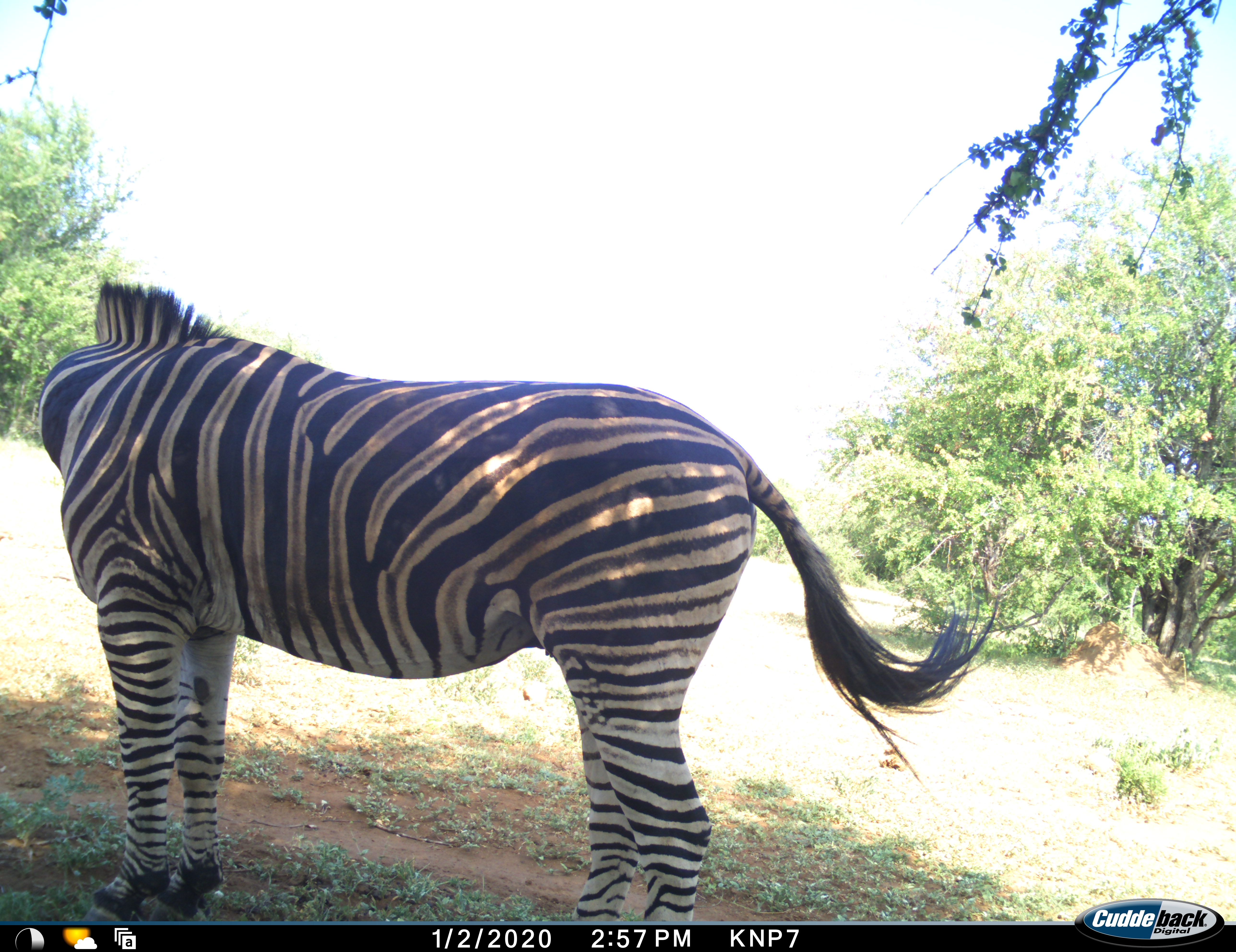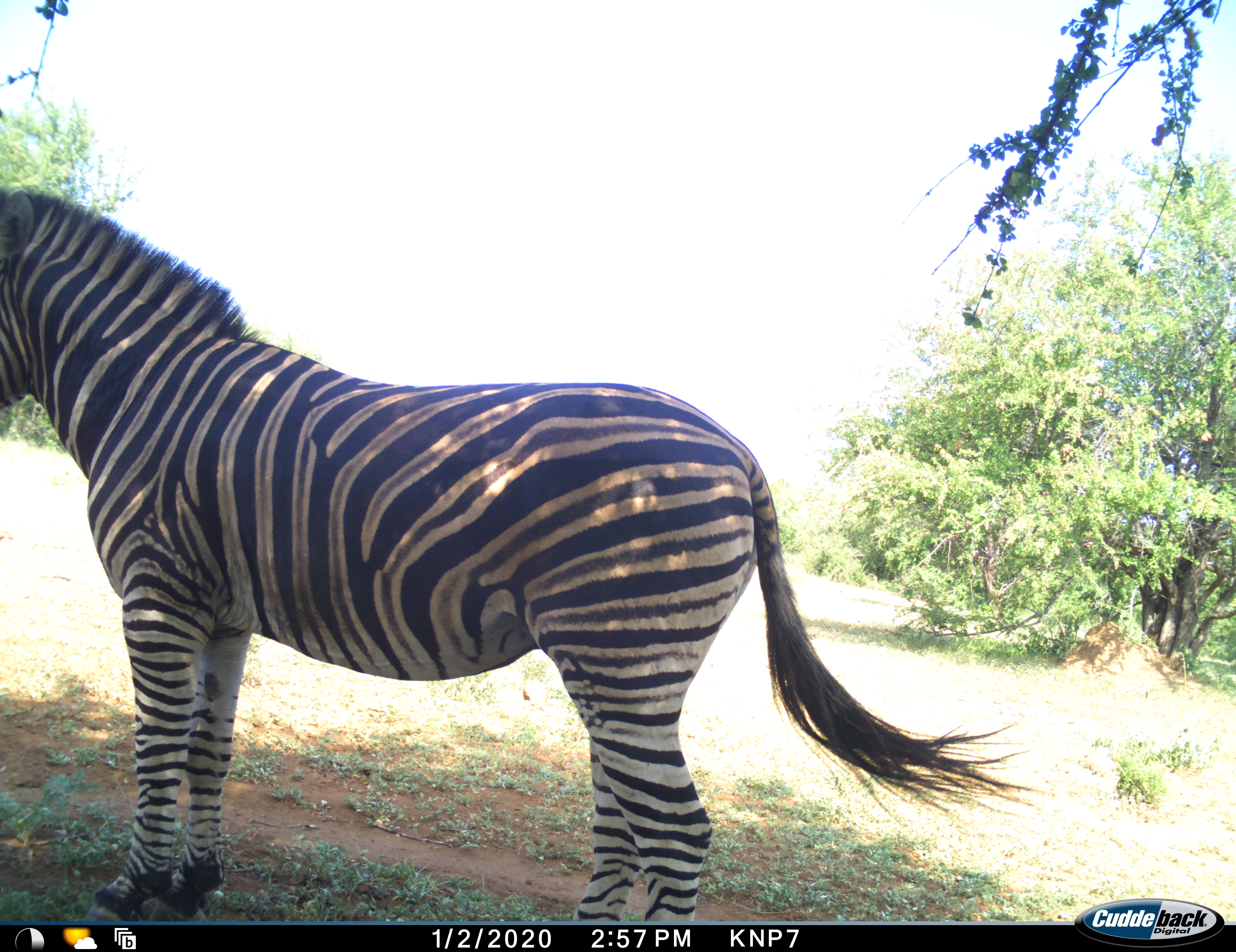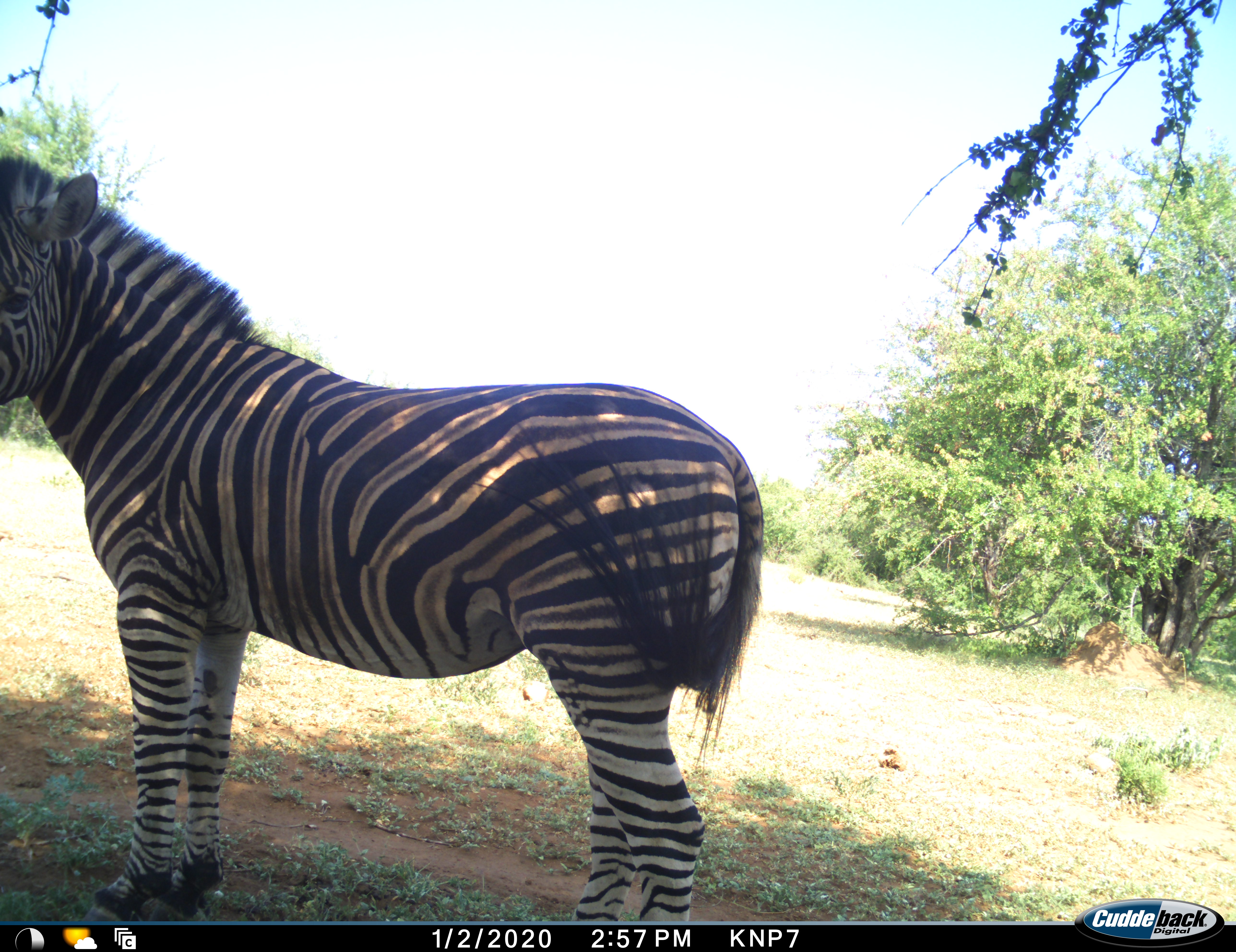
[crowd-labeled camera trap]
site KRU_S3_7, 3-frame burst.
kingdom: Animalia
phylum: Chordata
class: Mammalia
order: Perissodactyla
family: Equidae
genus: Equus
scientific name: Equus quagga burchellii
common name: burchell's zebra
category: zebraburchells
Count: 1.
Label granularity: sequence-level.